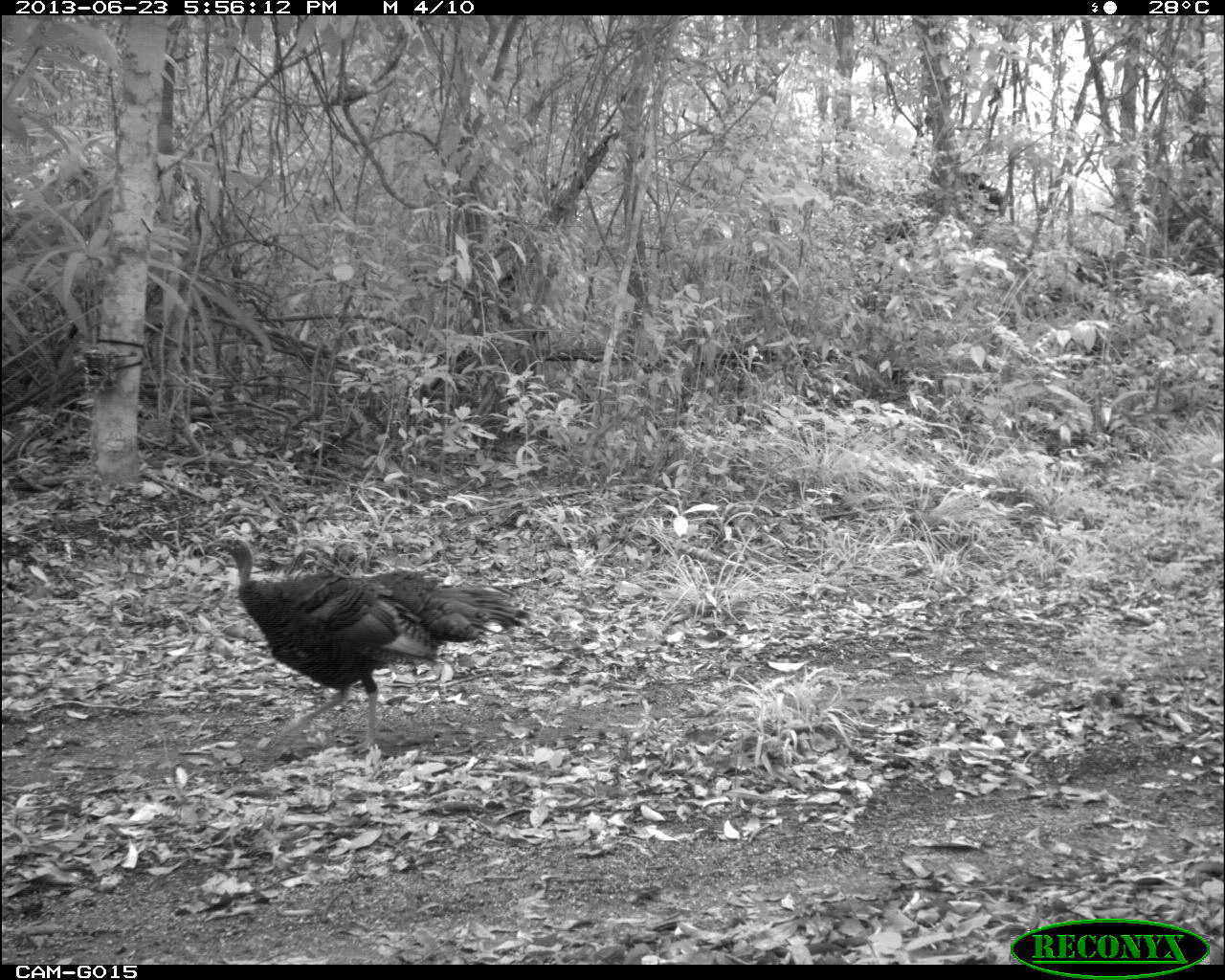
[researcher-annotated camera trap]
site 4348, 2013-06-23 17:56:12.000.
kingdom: Animalia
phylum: Chordata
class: Aves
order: Galliformes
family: Phasianidae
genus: Meleagris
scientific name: Meleagris ocellata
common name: ocellated turkey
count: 1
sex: female